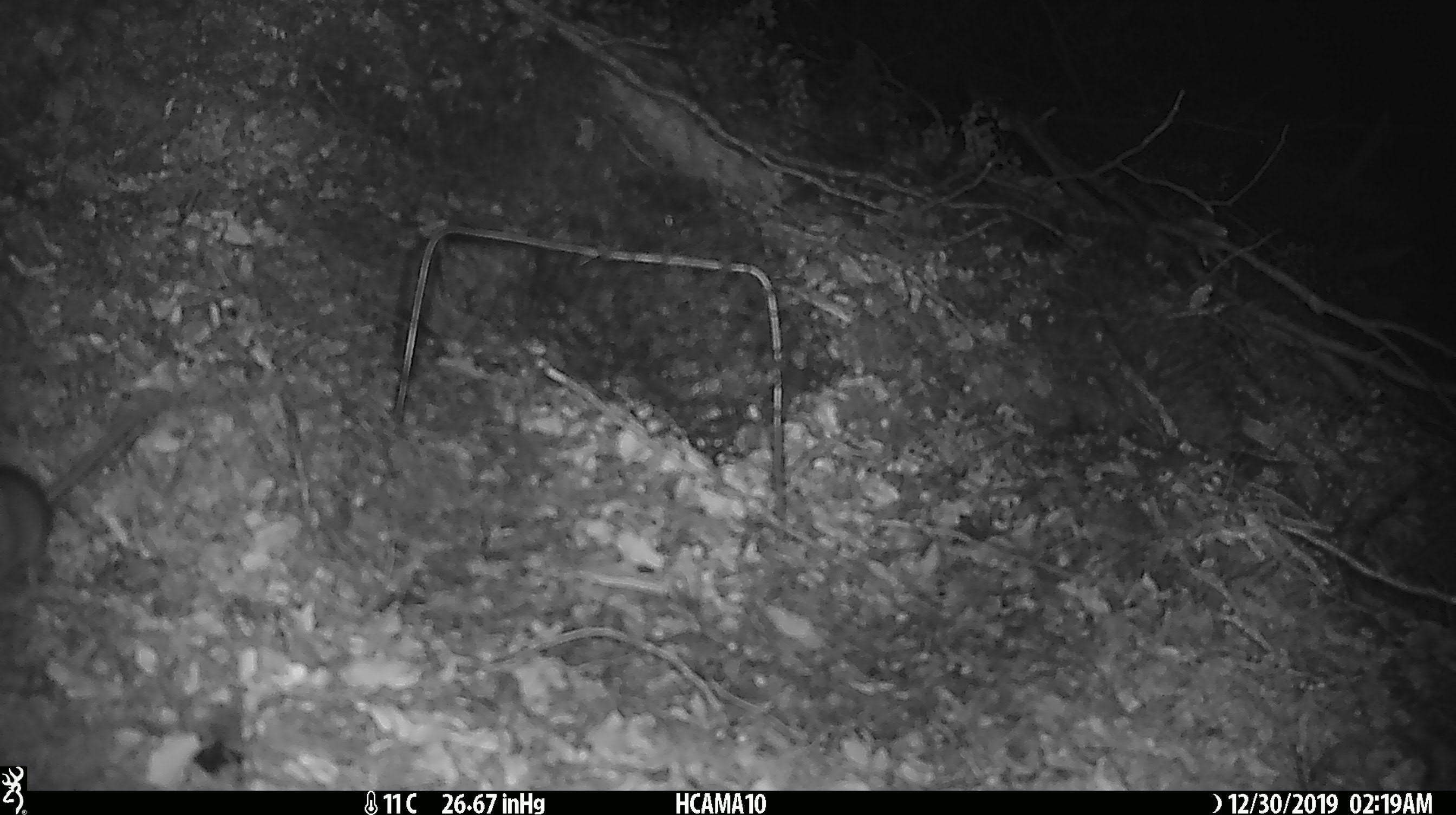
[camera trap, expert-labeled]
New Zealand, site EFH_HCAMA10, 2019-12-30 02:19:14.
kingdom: Animalia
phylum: Chordata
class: Mammalia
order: Rodentia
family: Muridae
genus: Mus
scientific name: Mus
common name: mouse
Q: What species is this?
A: Mouse (Mus).